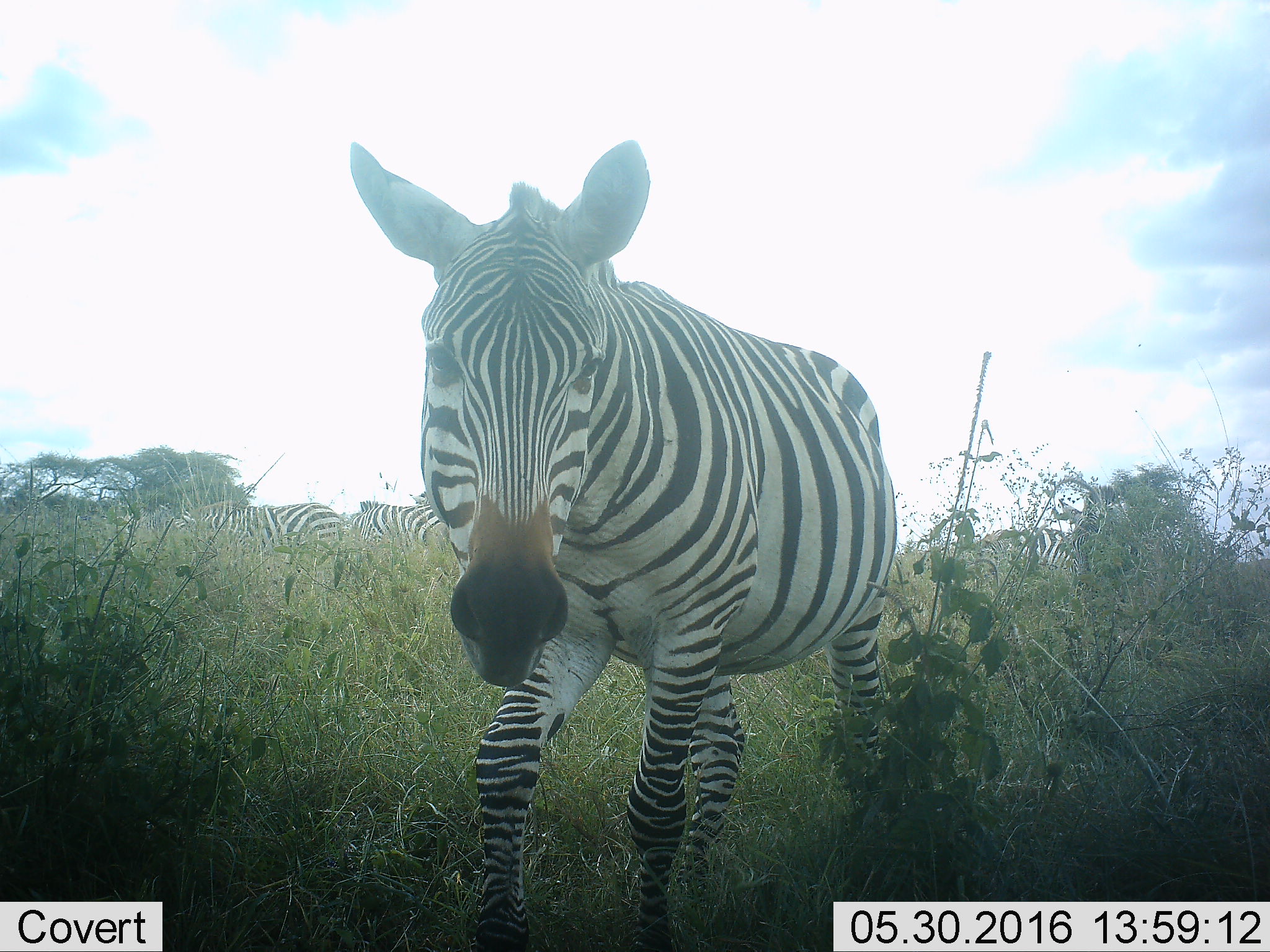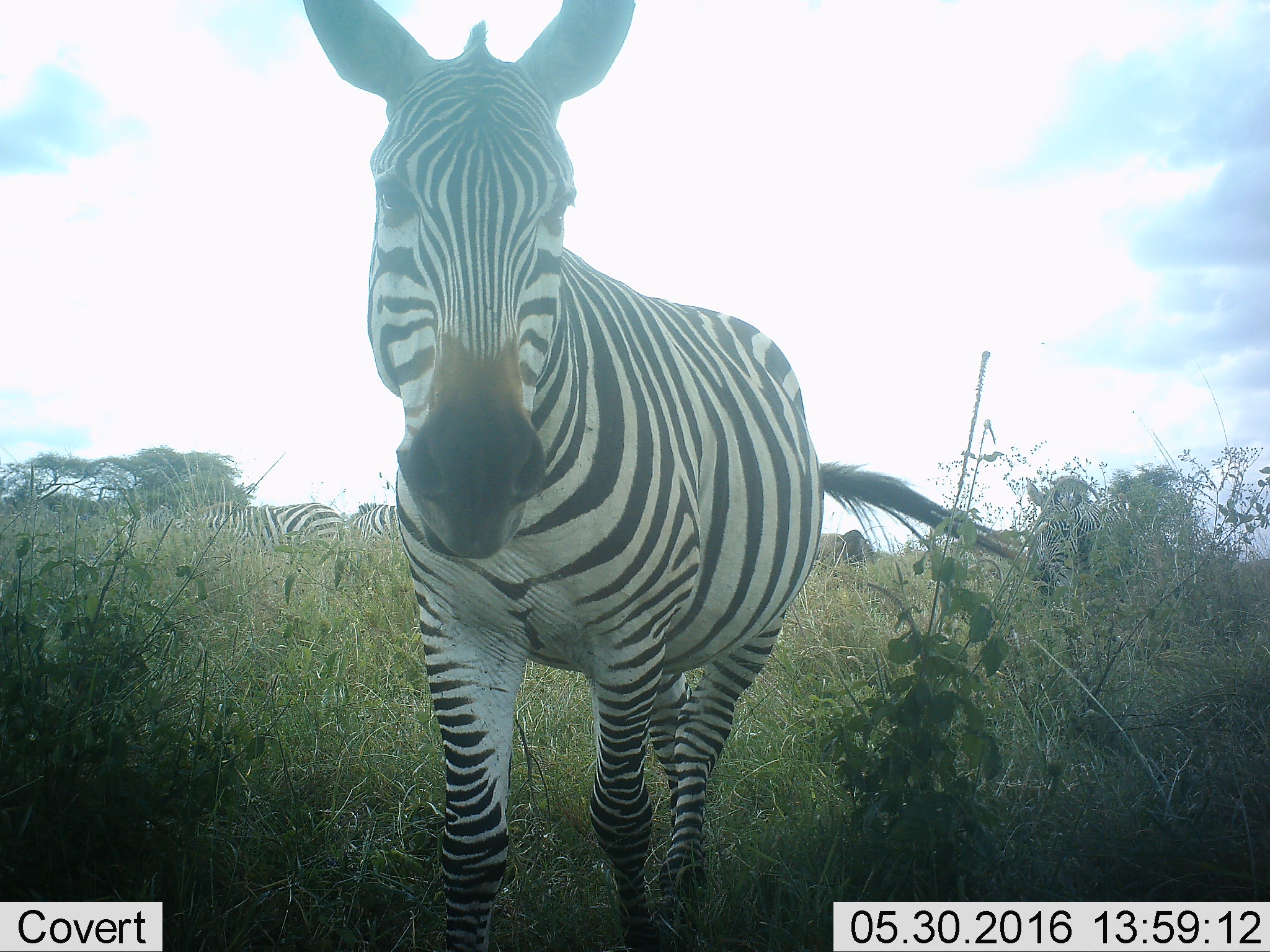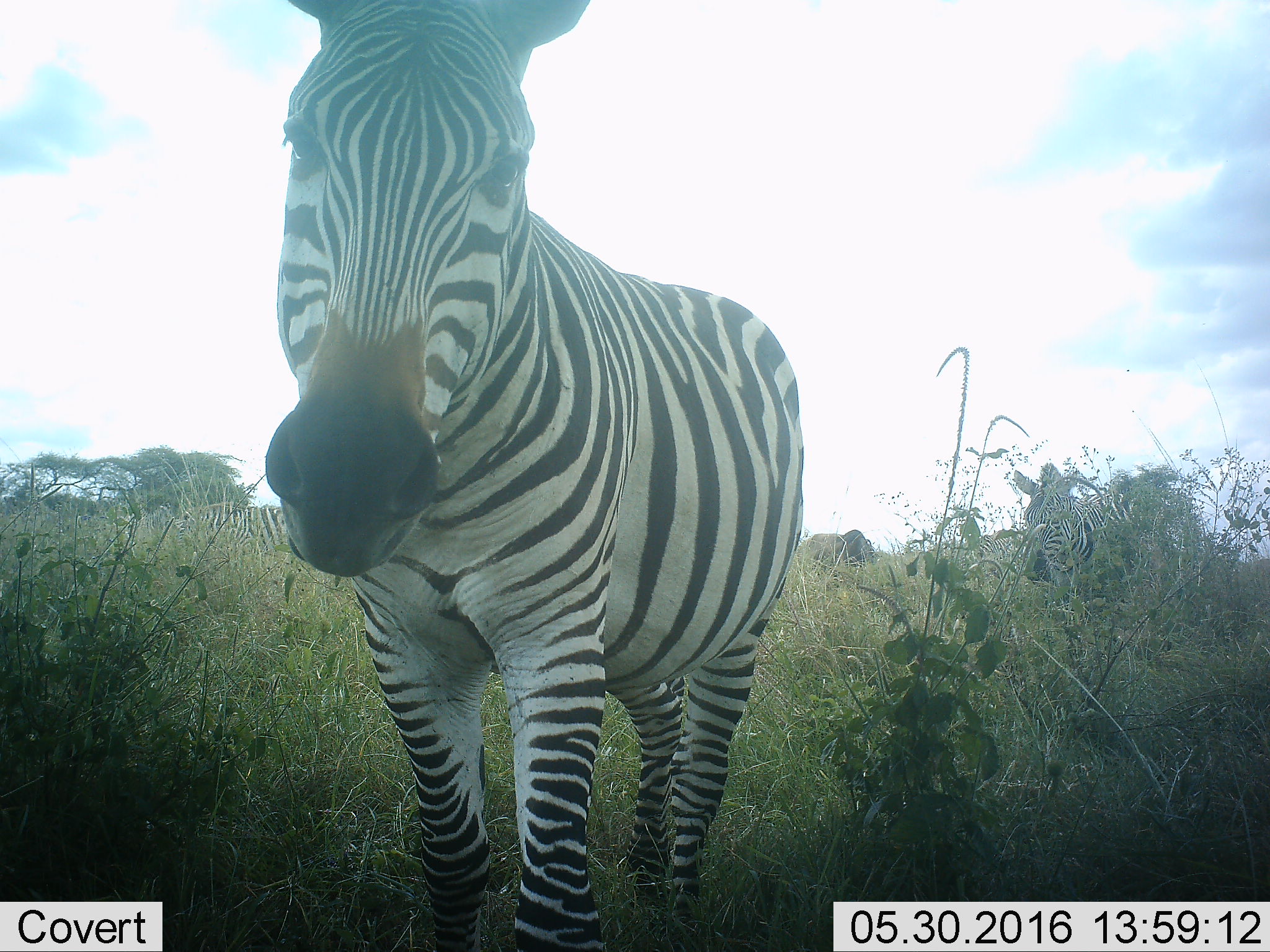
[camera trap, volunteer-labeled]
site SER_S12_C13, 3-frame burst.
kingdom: Animalia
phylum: Chordata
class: Mammalia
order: Perissodactyla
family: Equidae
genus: Equus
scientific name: Equus quagga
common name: plains zebra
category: zebraplains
Zebraplains (plains zebra) (Equus quagga), count 6. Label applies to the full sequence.